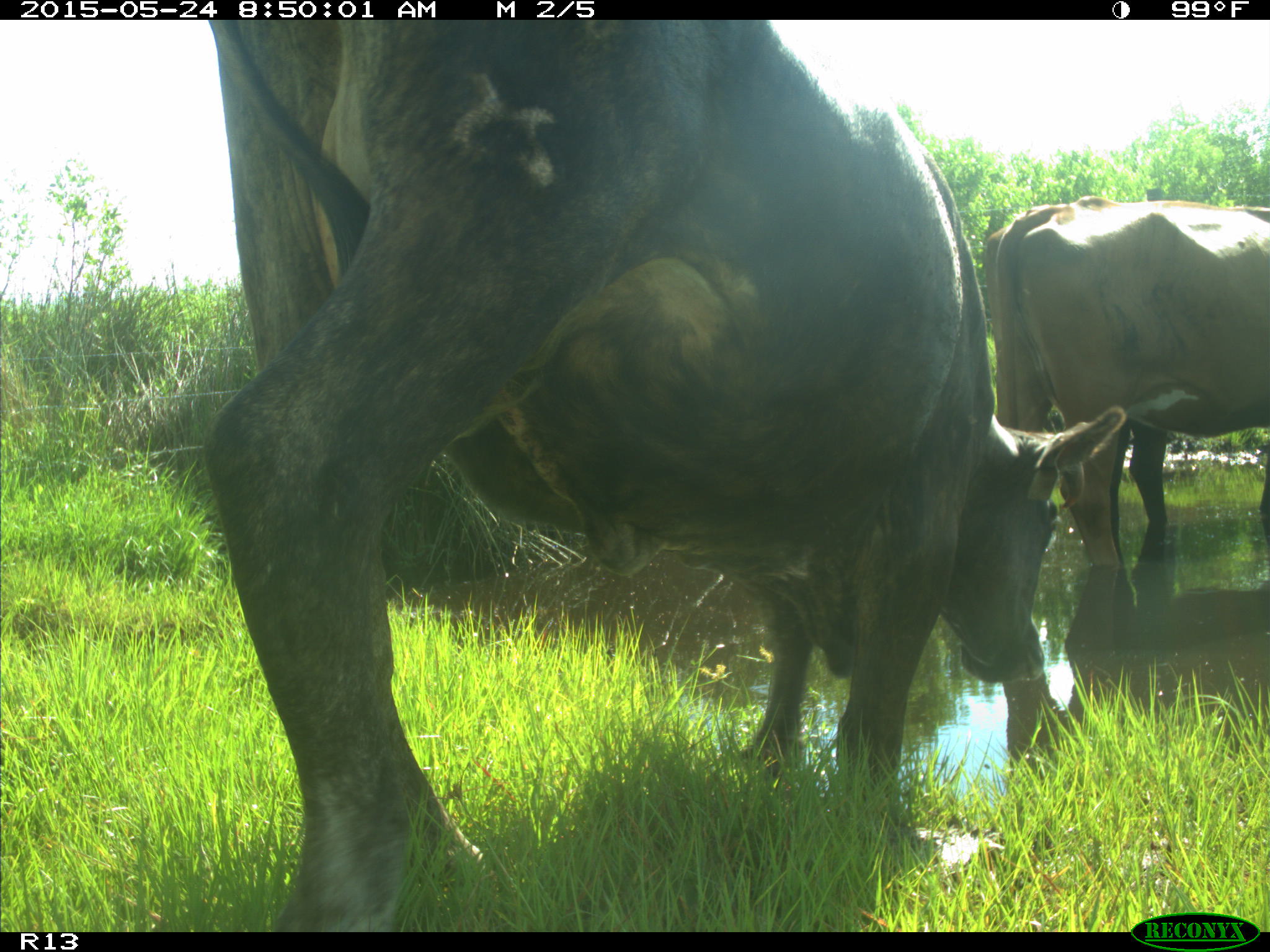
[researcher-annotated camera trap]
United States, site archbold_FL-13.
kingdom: Animalia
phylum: Chordata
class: Mammalia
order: Artiodactyla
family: Bovidae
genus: Bos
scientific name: Bos taurus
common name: domestic cow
Bos taurus (domestic cow).